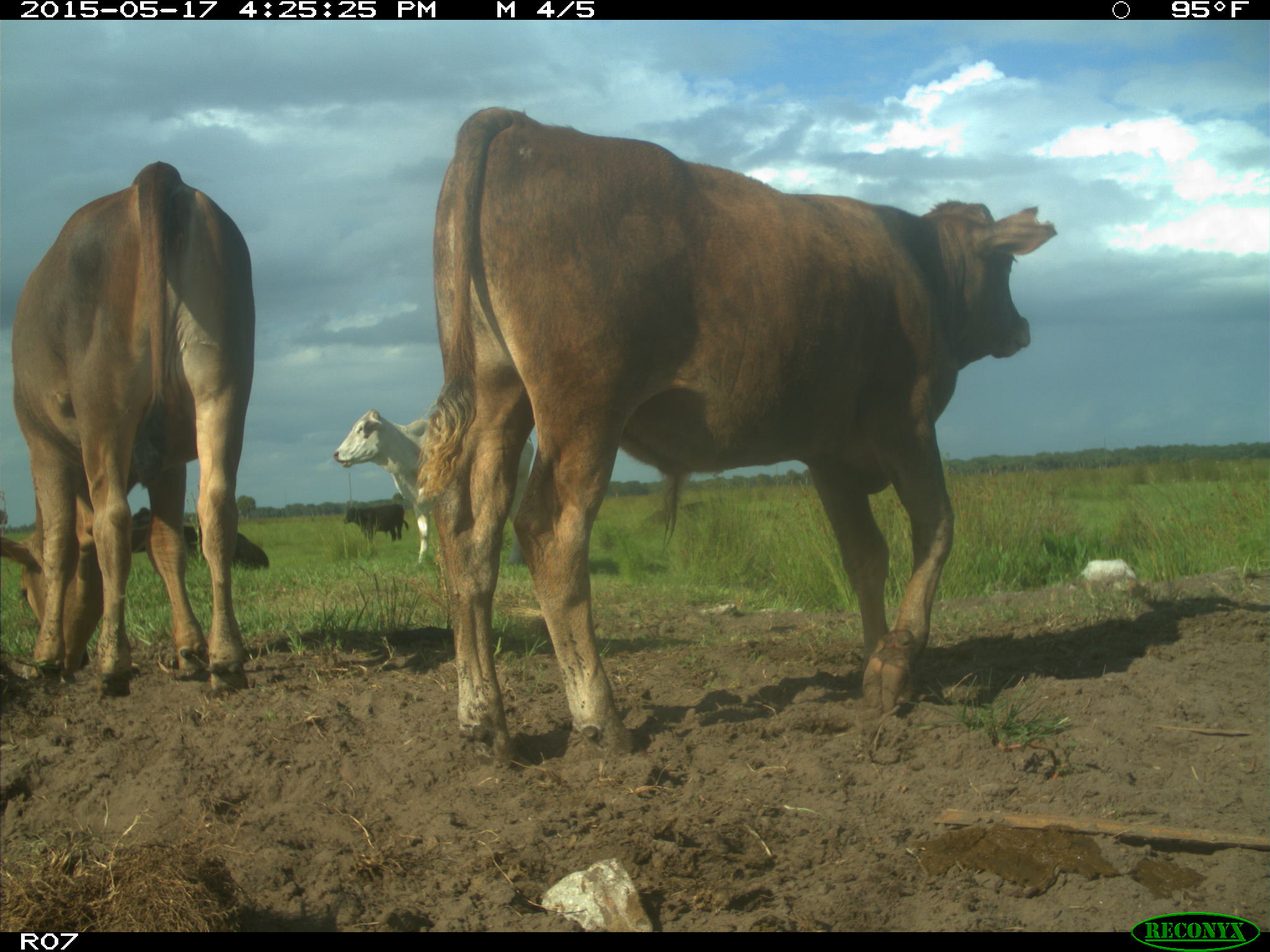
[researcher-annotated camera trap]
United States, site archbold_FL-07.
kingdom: Animalia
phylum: Chordata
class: Mammalia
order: Artiodactyla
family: Bovidae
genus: Bos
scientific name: Bos taurus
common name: domestic cow